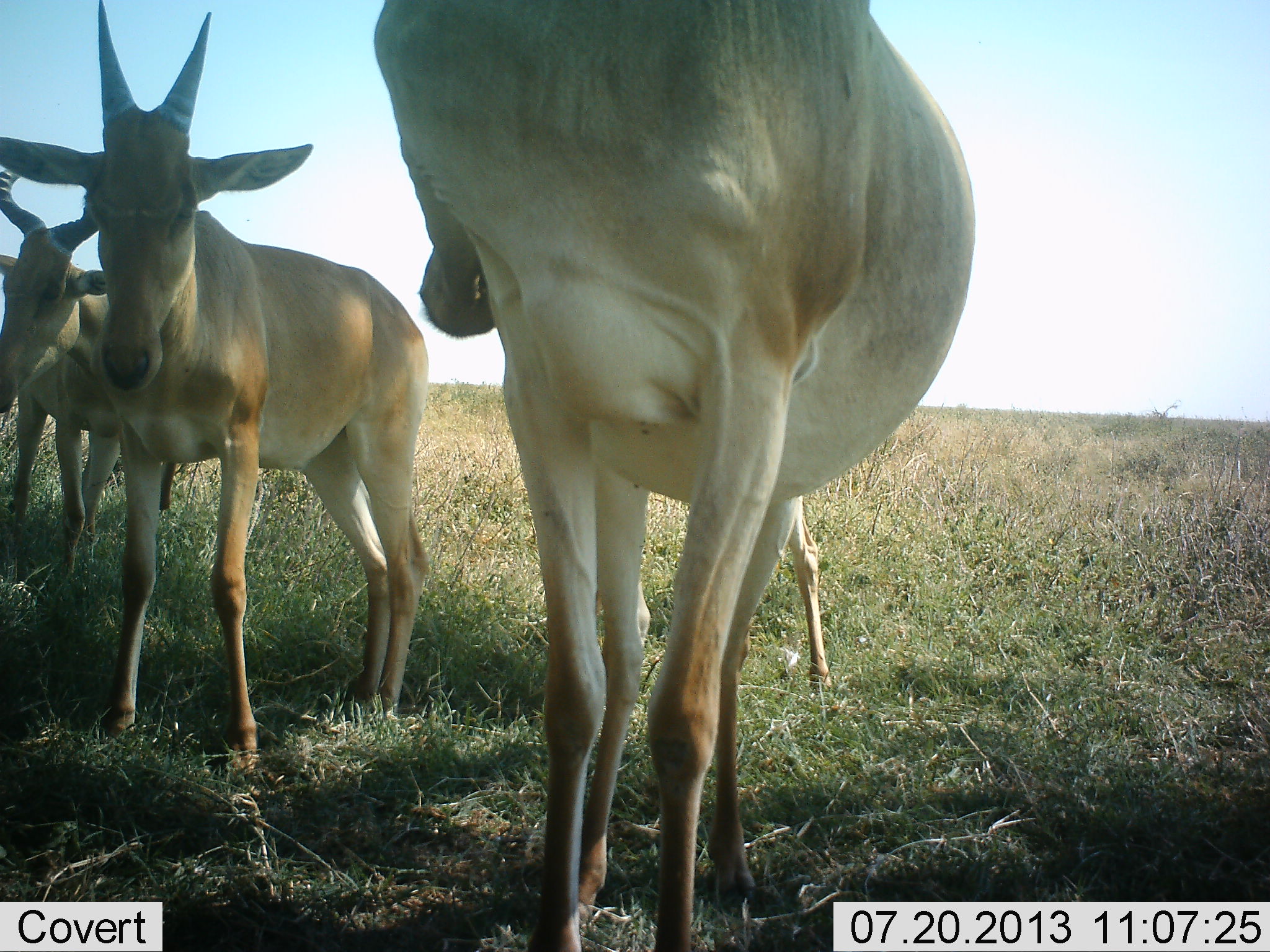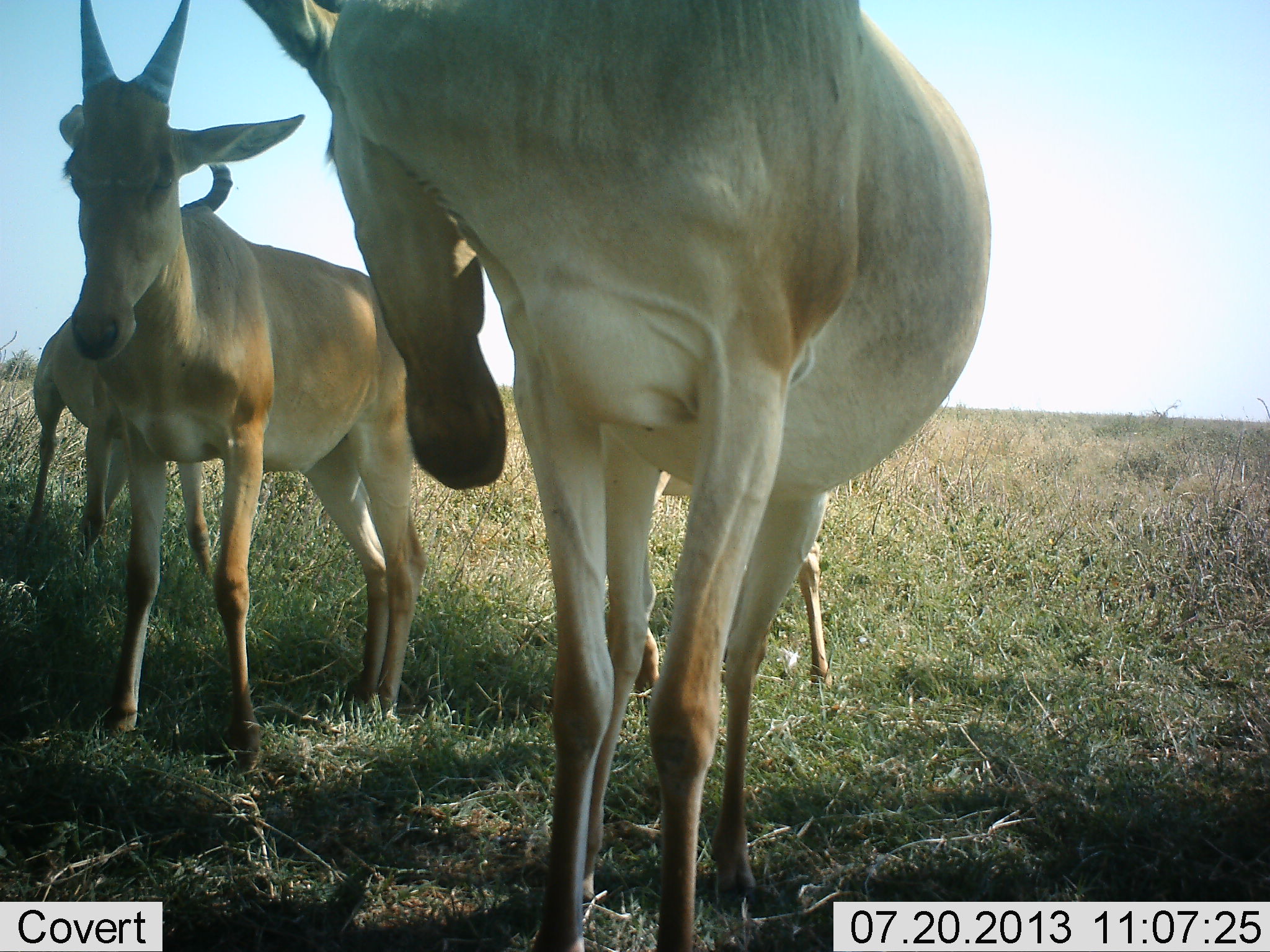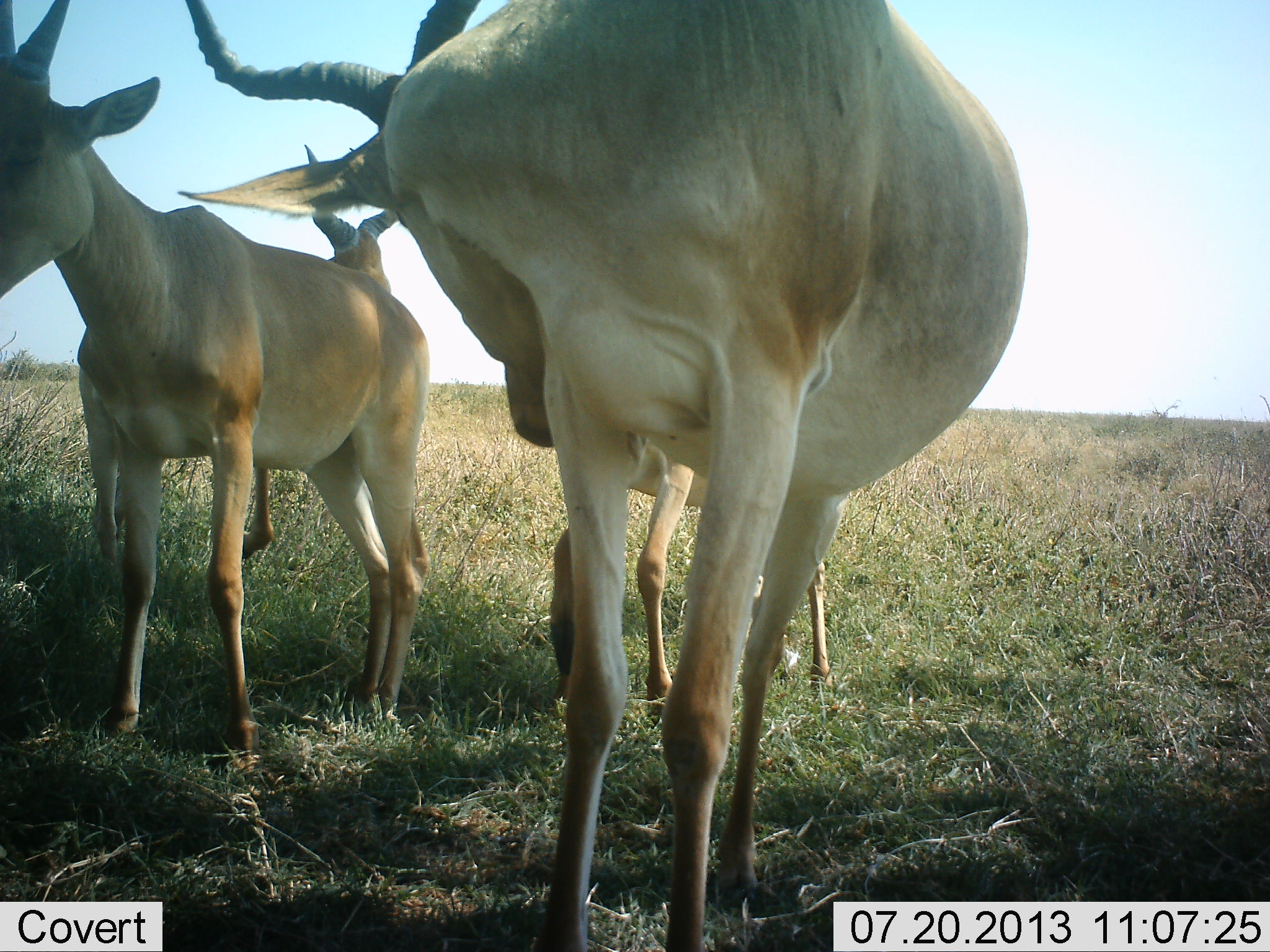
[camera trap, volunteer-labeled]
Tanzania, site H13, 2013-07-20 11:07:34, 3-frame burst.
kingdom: Animalia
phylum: Chordata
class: Mammalia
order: Artiodactyla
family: Bovidae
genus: Alcelaphus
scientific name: Alcelaphus buselaphus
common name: hartebeest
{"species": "hartebeest (Alcelaphus buselaphus)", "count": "4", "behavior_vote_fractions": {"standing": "100%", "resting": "0%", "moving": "6%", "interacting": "19%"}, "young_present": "25%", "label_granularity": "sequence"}